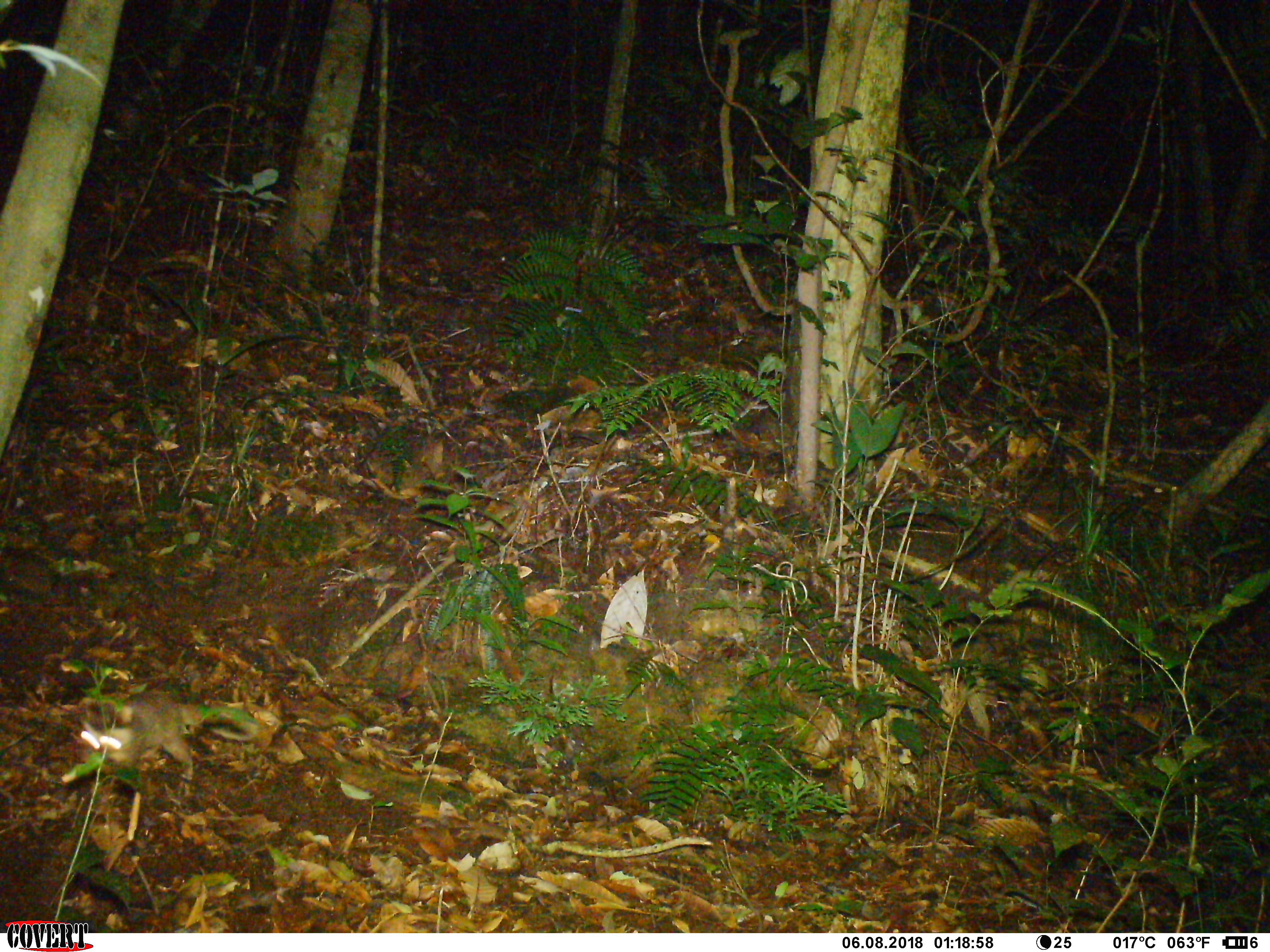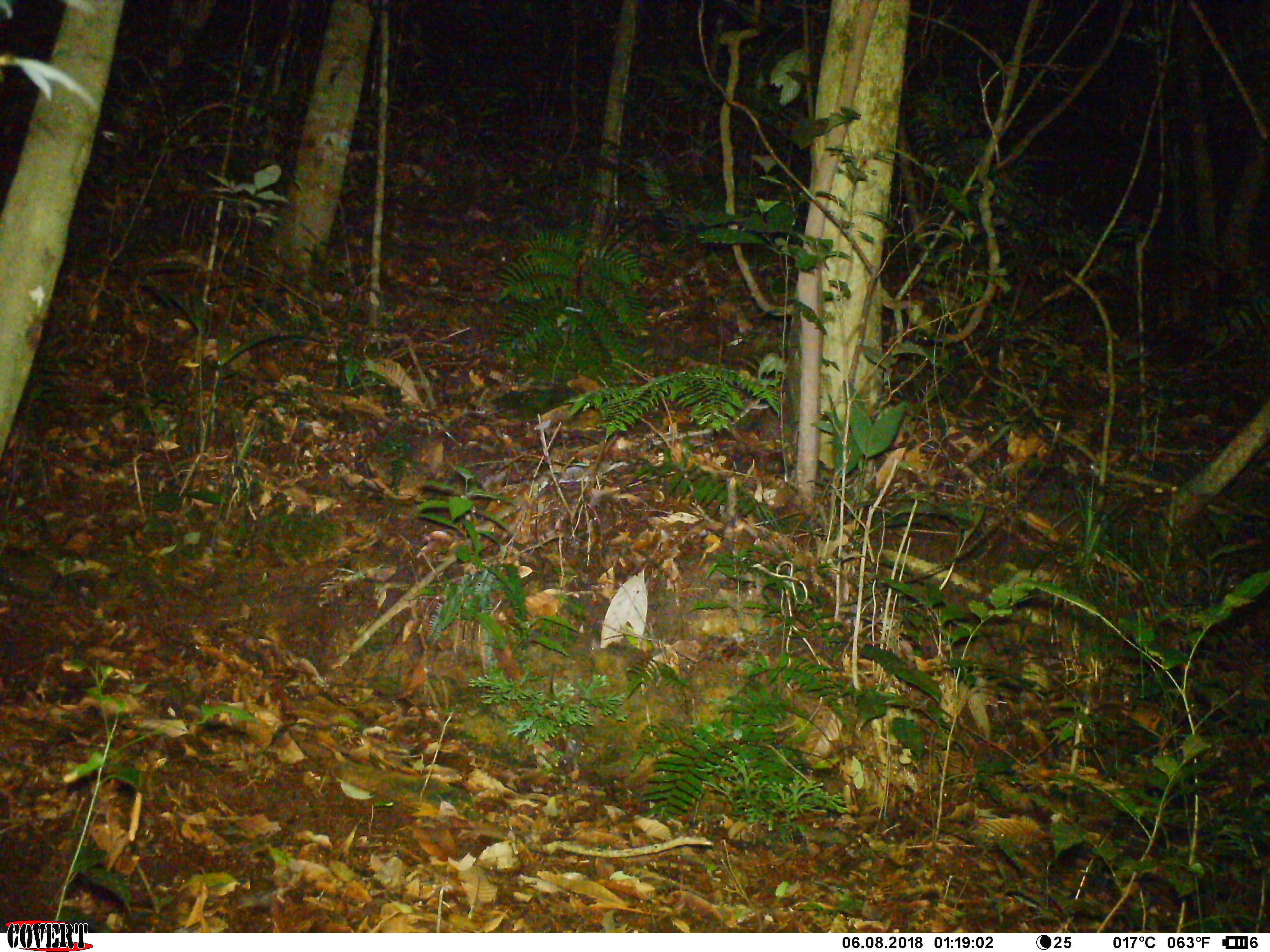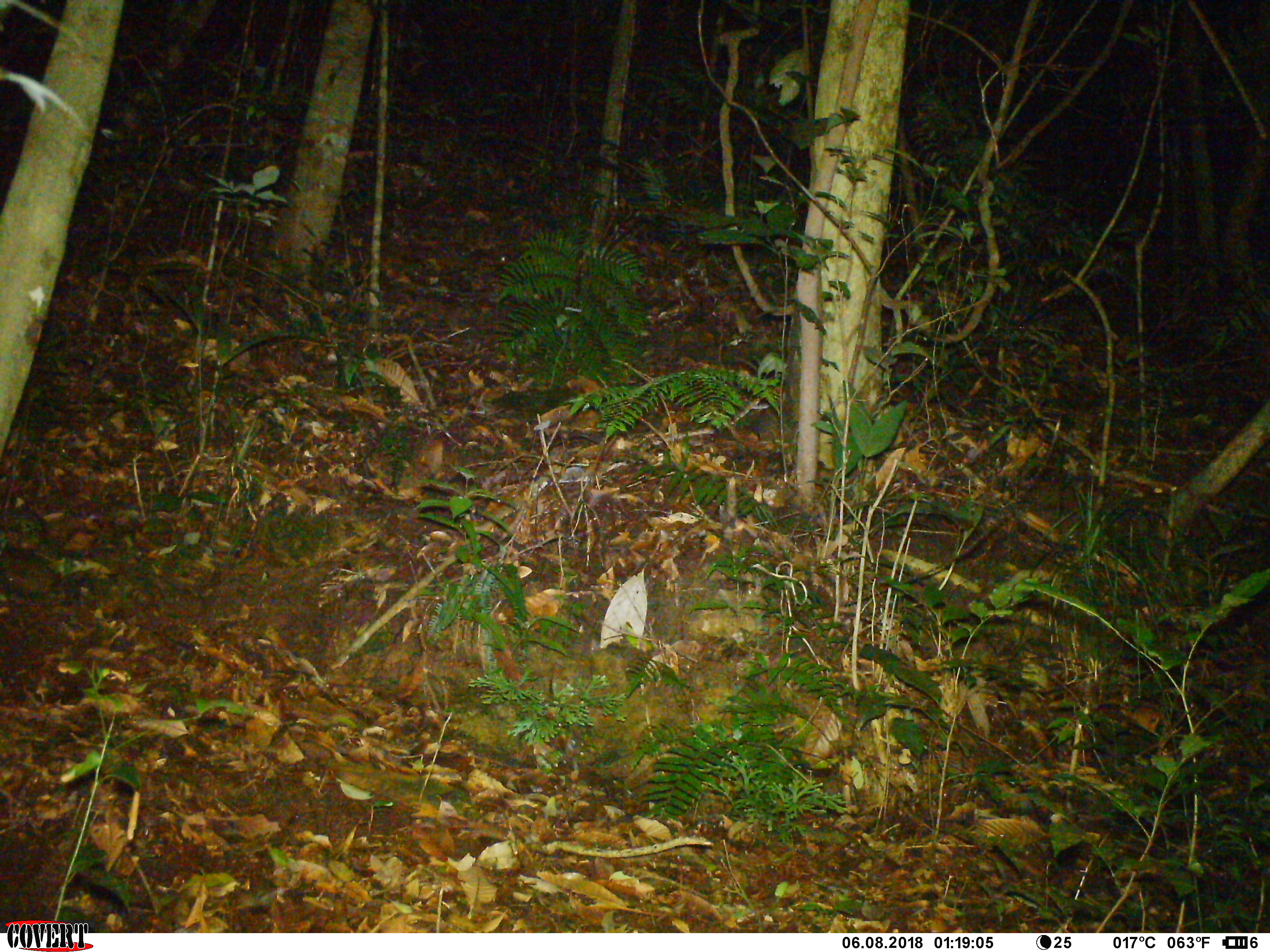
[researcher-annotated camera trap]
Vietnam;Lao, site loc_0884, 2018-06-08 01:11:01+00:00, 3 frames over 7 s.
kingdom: Animalia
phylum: Chordata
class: Mammalia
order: Carnivora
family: Mustelidae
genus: Melogale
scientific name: Melogale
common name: ferret badger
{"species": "ferret badger (Melogale)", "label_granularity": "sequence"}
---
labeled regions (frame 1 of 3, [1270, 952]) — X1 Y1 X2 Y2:
ferret badger: 72 690 247 795